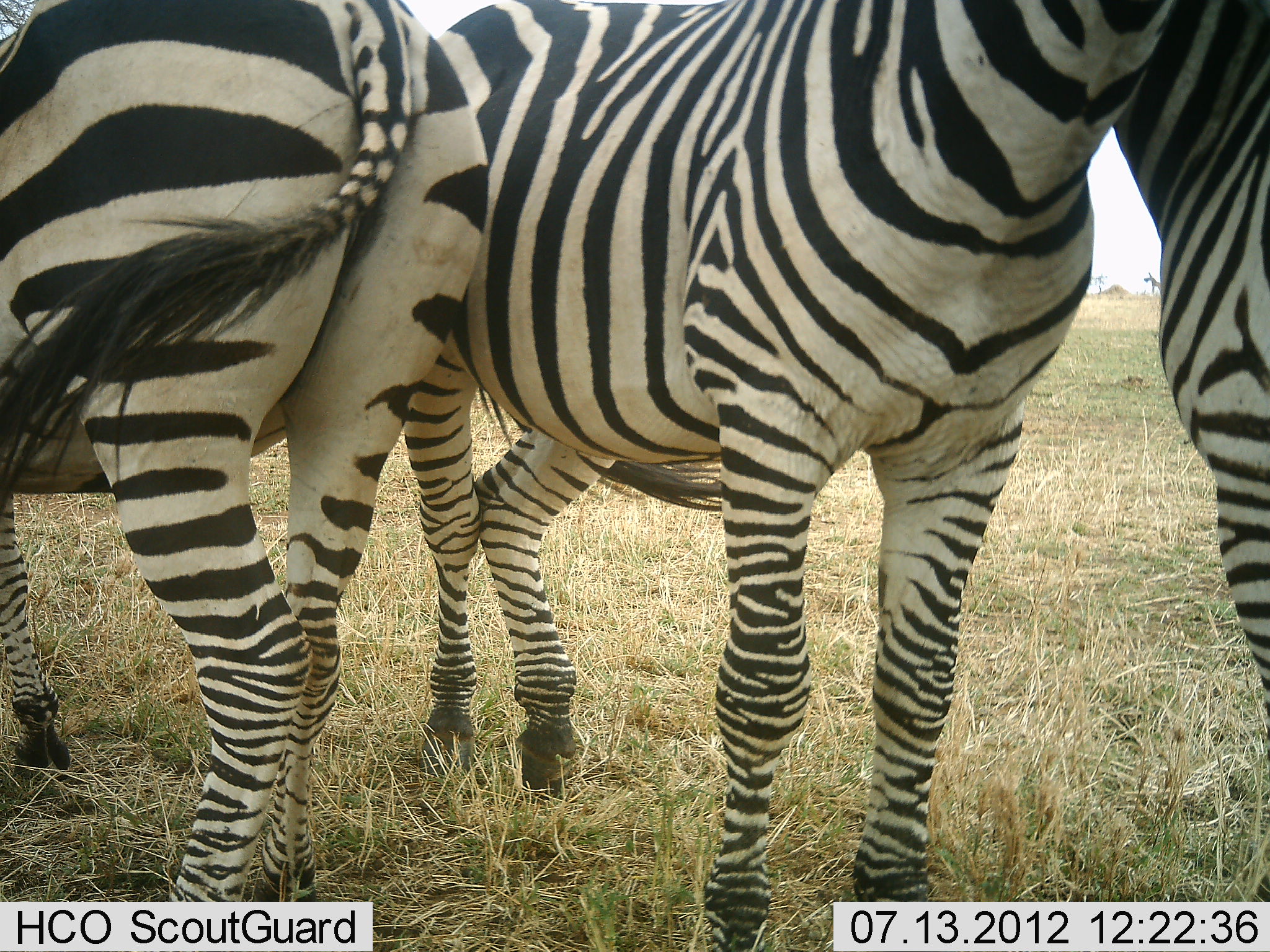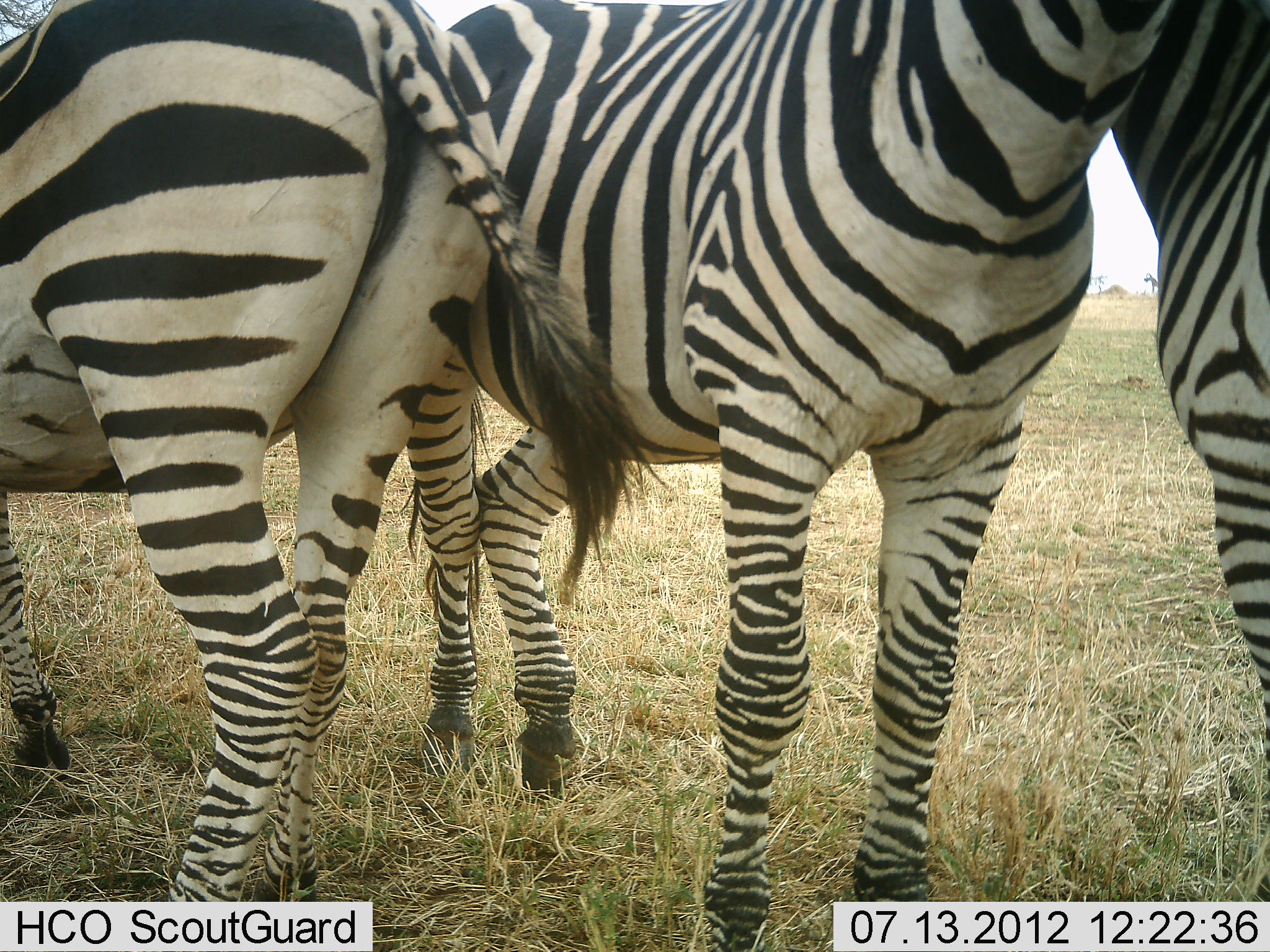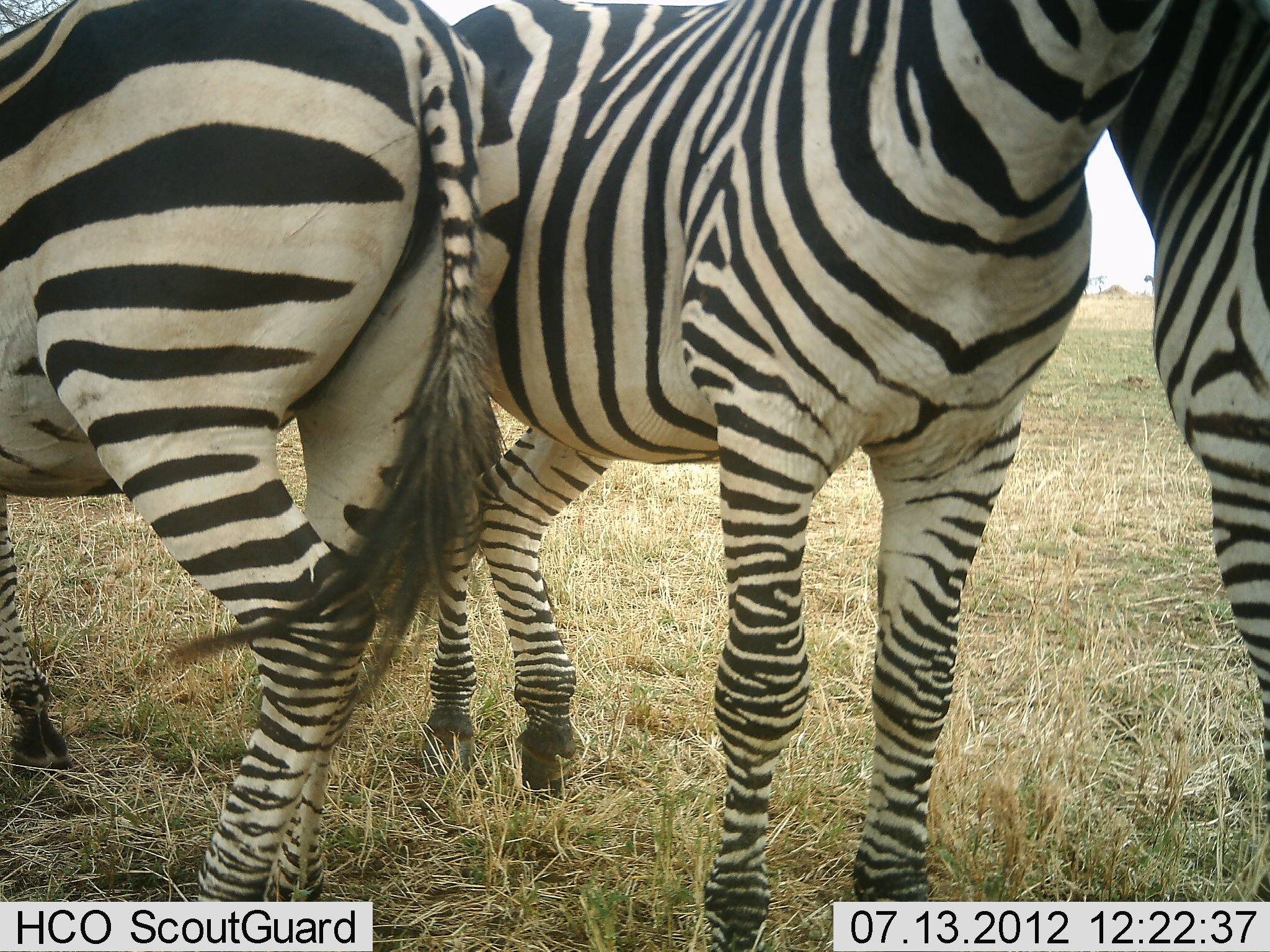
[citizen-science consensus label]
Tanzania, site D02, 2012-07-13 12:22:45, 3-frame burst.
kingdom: Animalia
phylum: Chordata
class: Mammalia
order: Perissodactyla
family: Equidae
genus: Equus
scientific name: Equus quagga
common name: plains zebra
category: zebra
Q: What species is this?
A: Zebra (plains zebra) (Equus quagga).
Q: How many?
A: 3.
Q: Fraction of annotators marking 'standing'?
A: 100%.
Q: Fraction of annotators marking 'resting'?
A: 0%.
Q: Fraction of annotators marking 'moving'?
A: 0%.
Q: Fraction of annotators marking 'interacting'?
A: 20%.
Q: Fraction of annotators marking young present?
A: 0%.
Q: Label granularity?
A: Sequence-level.